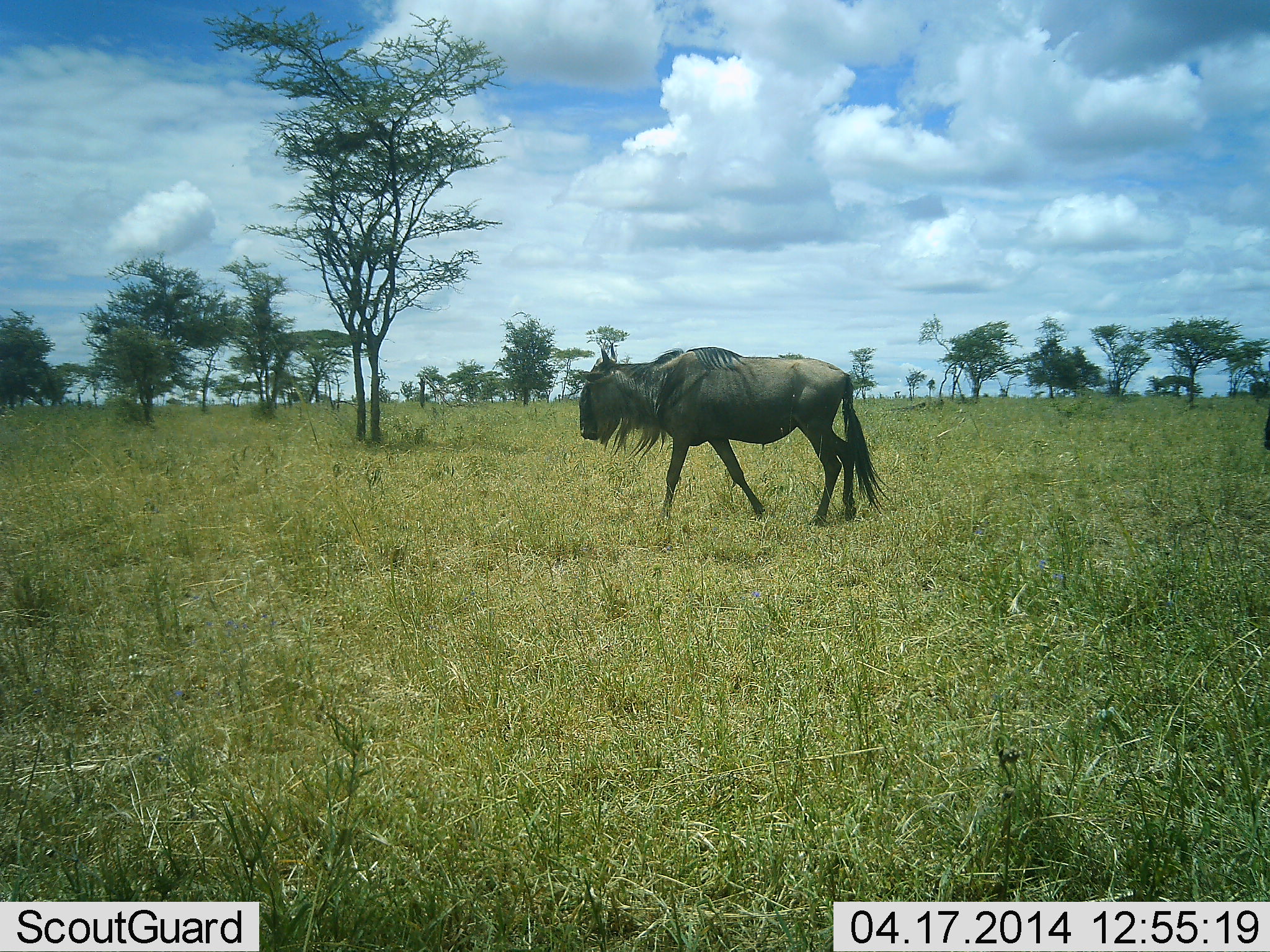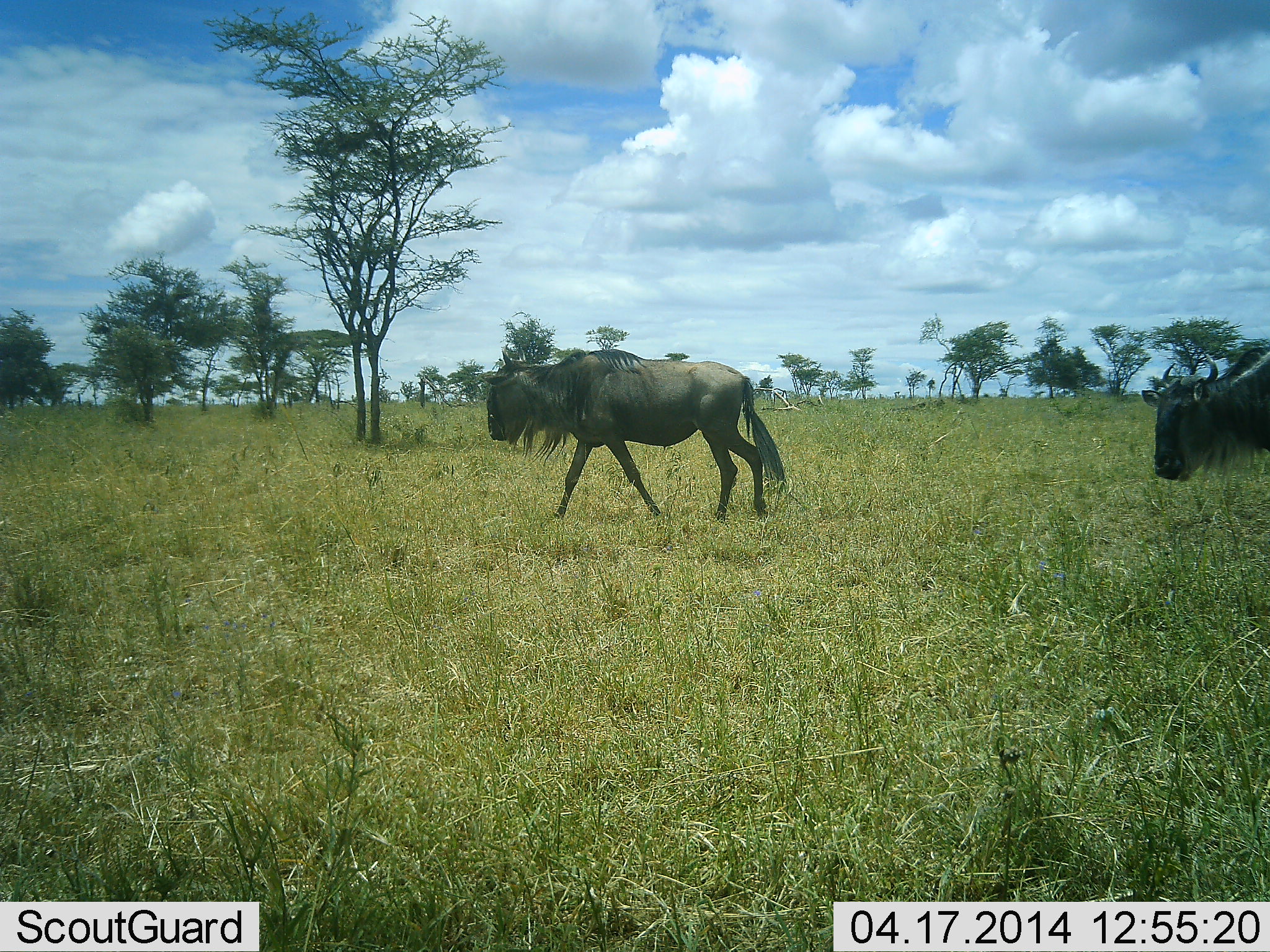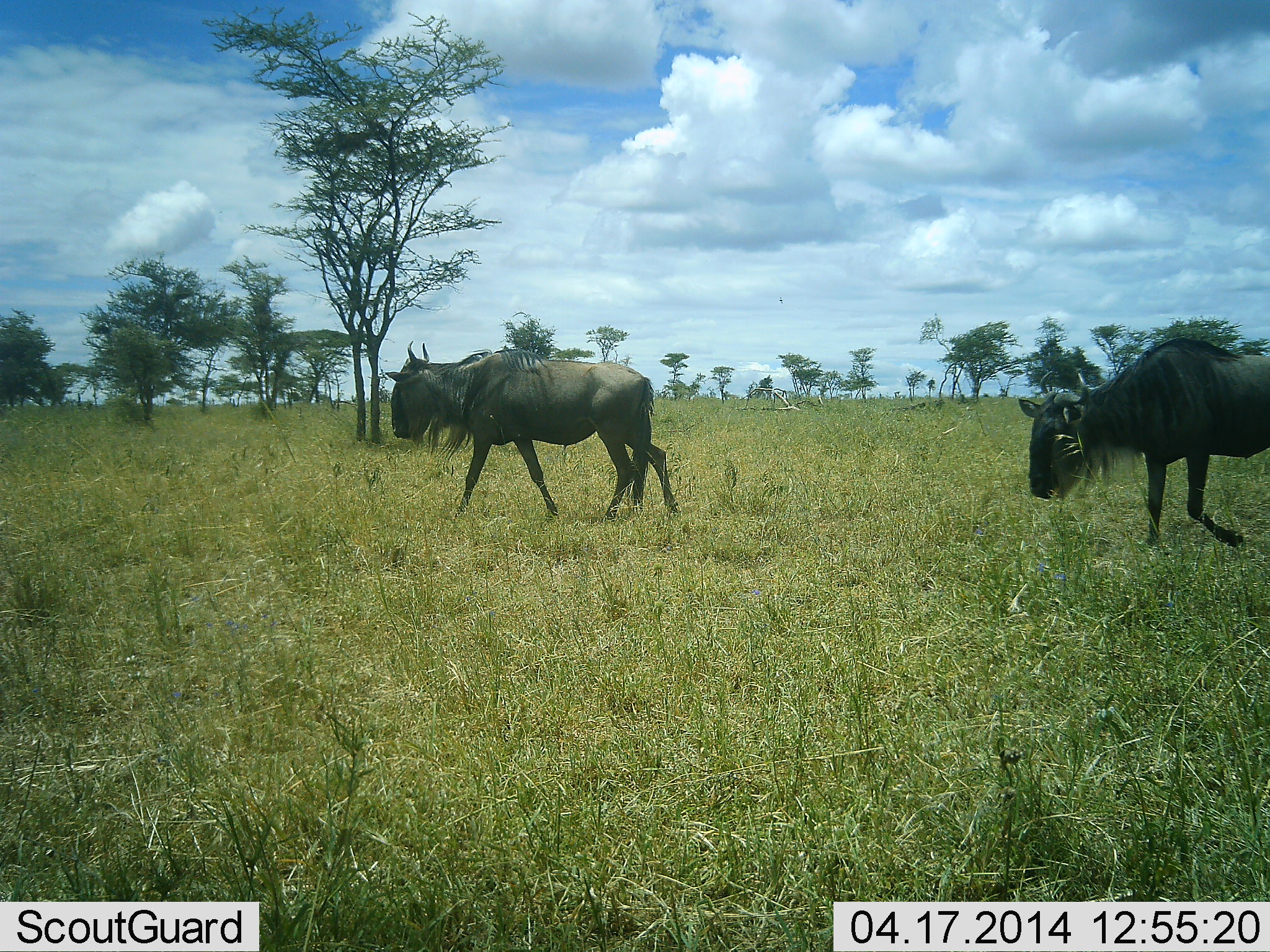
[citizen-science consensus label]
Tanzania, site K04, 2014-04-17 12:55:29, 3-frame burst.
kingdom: Animalia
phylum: Chordata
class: Mammalia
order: Artiodactyla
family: Bovidae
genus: Connochaetes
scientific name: Connochaetes taurinus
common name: blue wildebeest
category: wildebeest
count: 2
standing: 0%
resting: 0%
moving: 100%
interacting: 0%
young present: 0%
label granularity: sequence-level